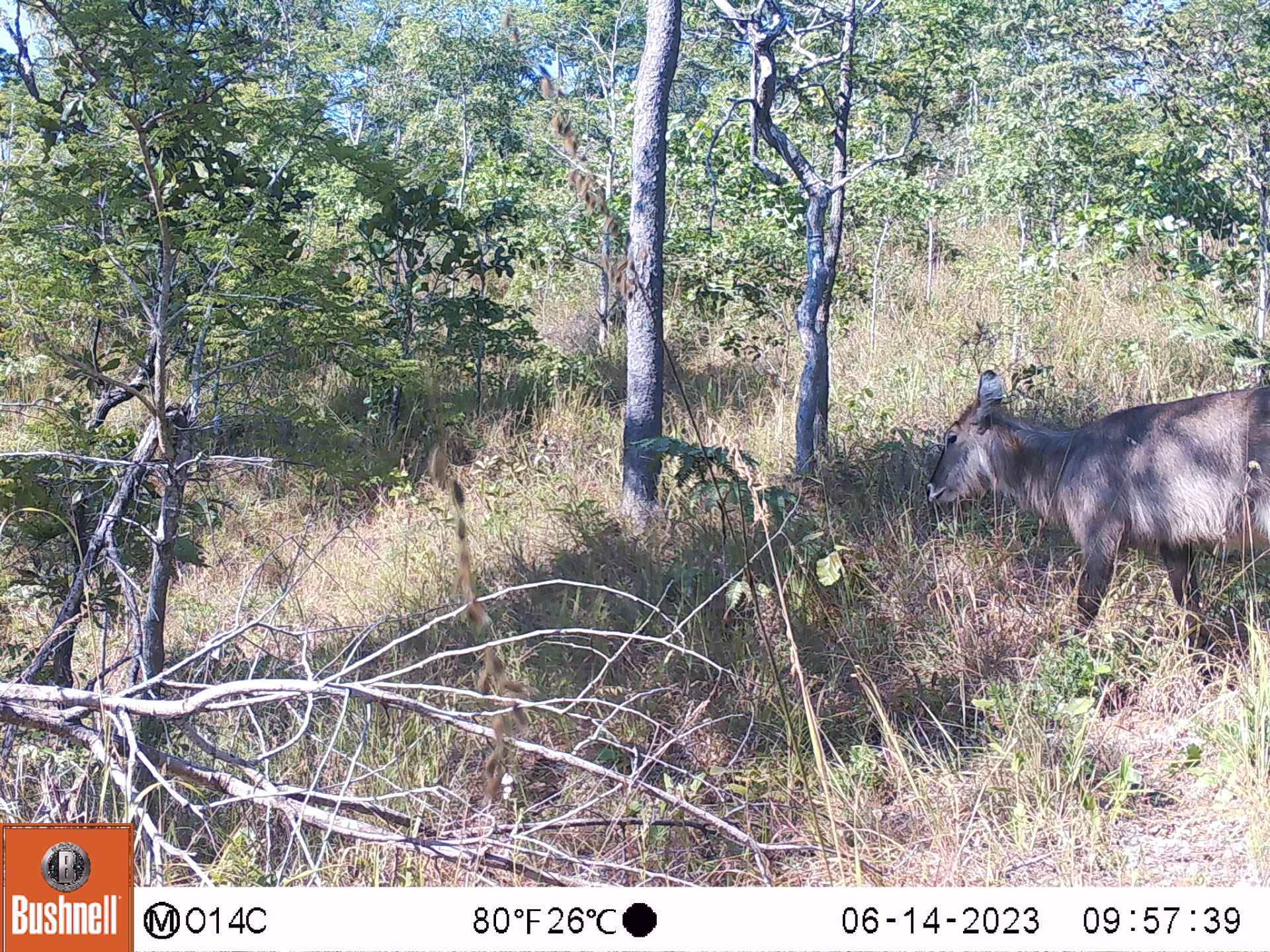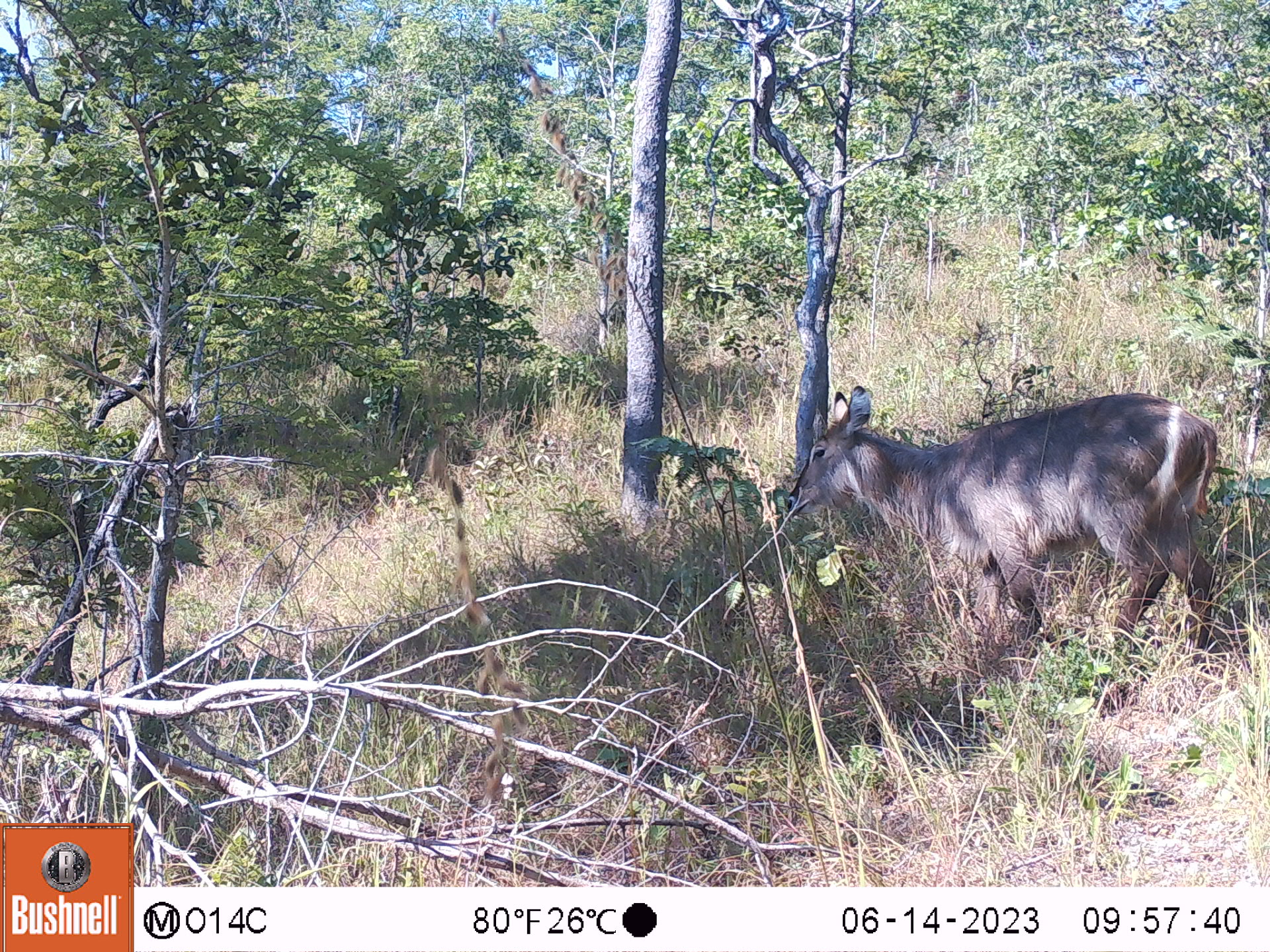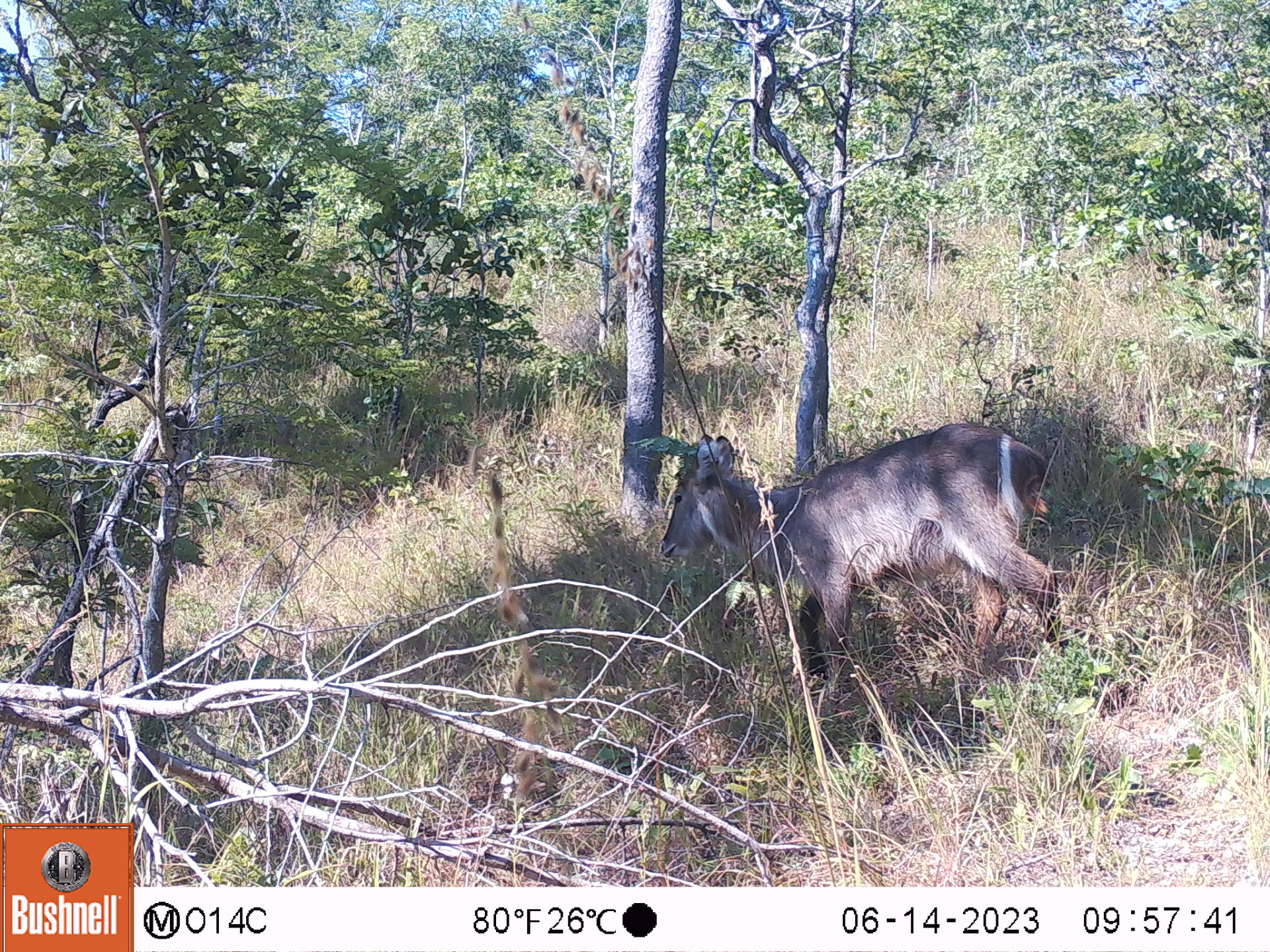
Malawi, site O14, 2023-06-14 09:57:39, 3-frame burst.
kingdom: Animalia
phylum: Chordata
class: Mammalia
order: Artiodactyla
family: Bovidae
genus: Kobus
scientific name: Kobus ellipsiprymnus ellipsiprymnus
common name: common waterbuck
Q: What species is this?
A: Common waterbuck (Kobus ellipsiprymnus ellipsiprymnus).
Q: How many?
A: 1.